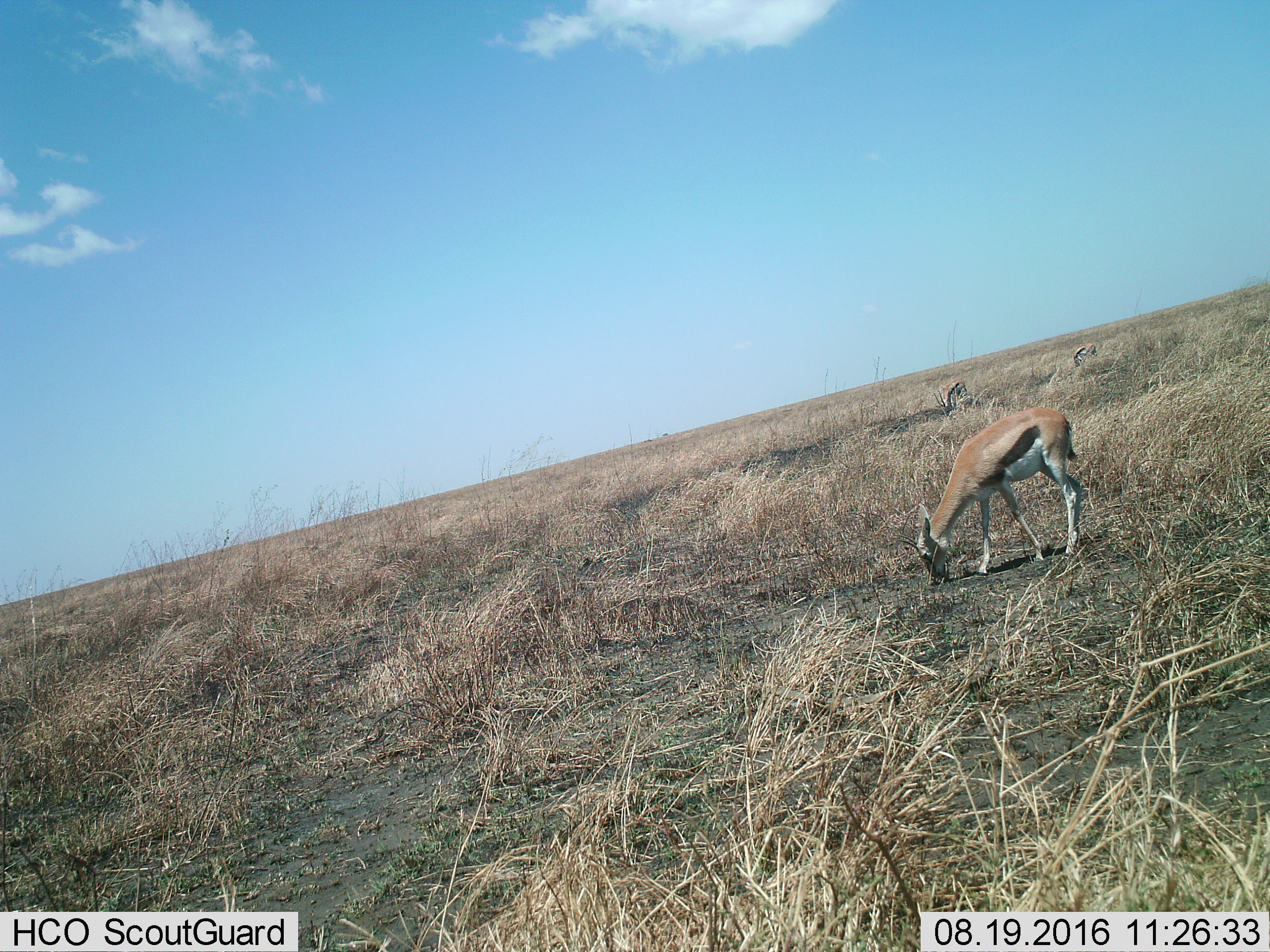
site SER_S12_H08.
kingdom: Animalia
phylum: Chordata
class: Mammalia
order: Artiodactyla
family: Bovidae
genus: Eudorcas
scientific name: Eudorcas thomsonii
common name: thomson's gazelle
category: gazellethomsons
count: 3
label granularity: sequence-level